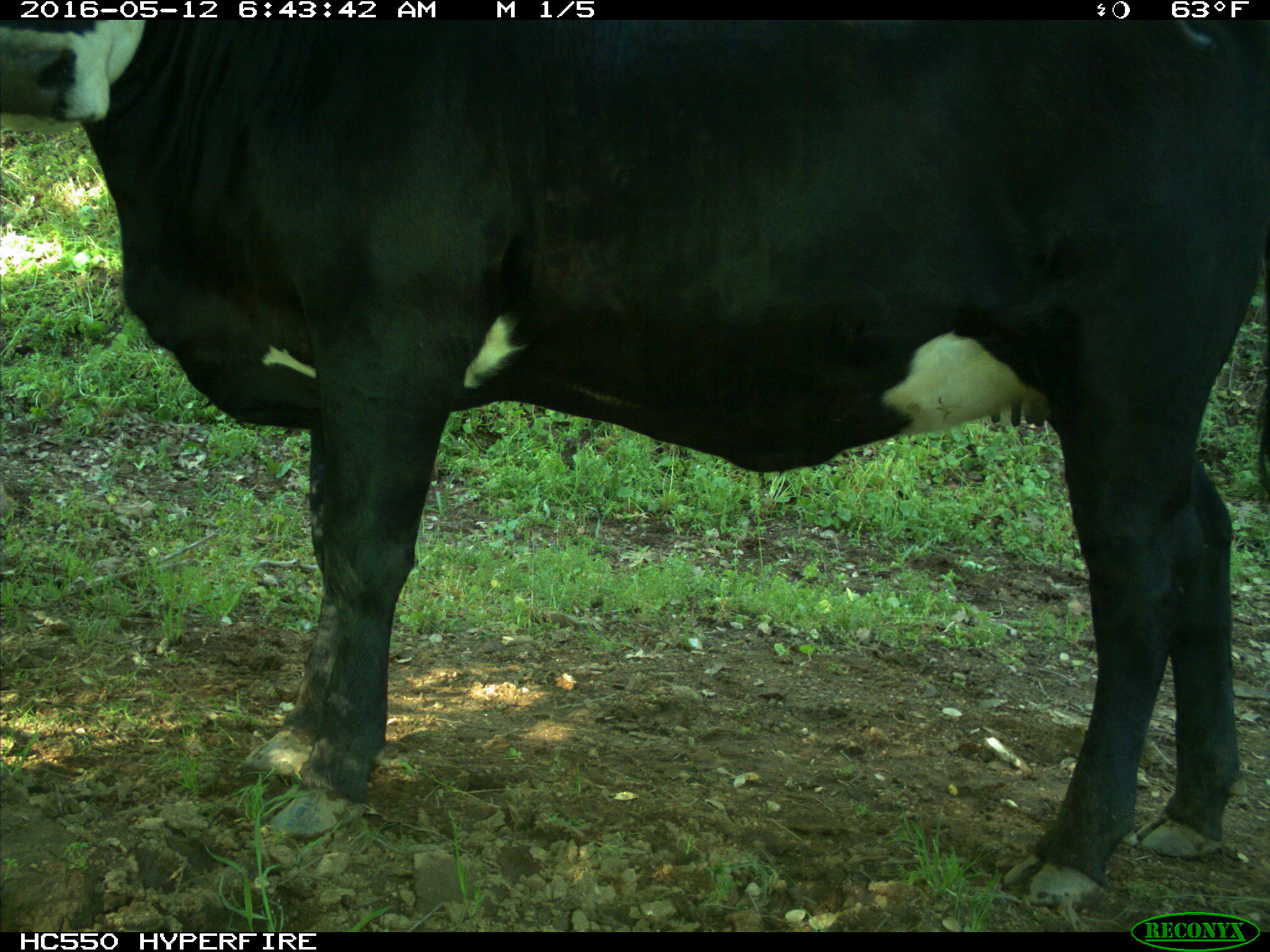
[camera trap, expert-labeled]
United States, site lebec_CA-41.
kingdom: Animalia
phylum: Chordata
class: Mammalia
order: Artiodactyla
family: Bovidae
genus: Bos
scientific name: Bos taurus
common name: domestic cow